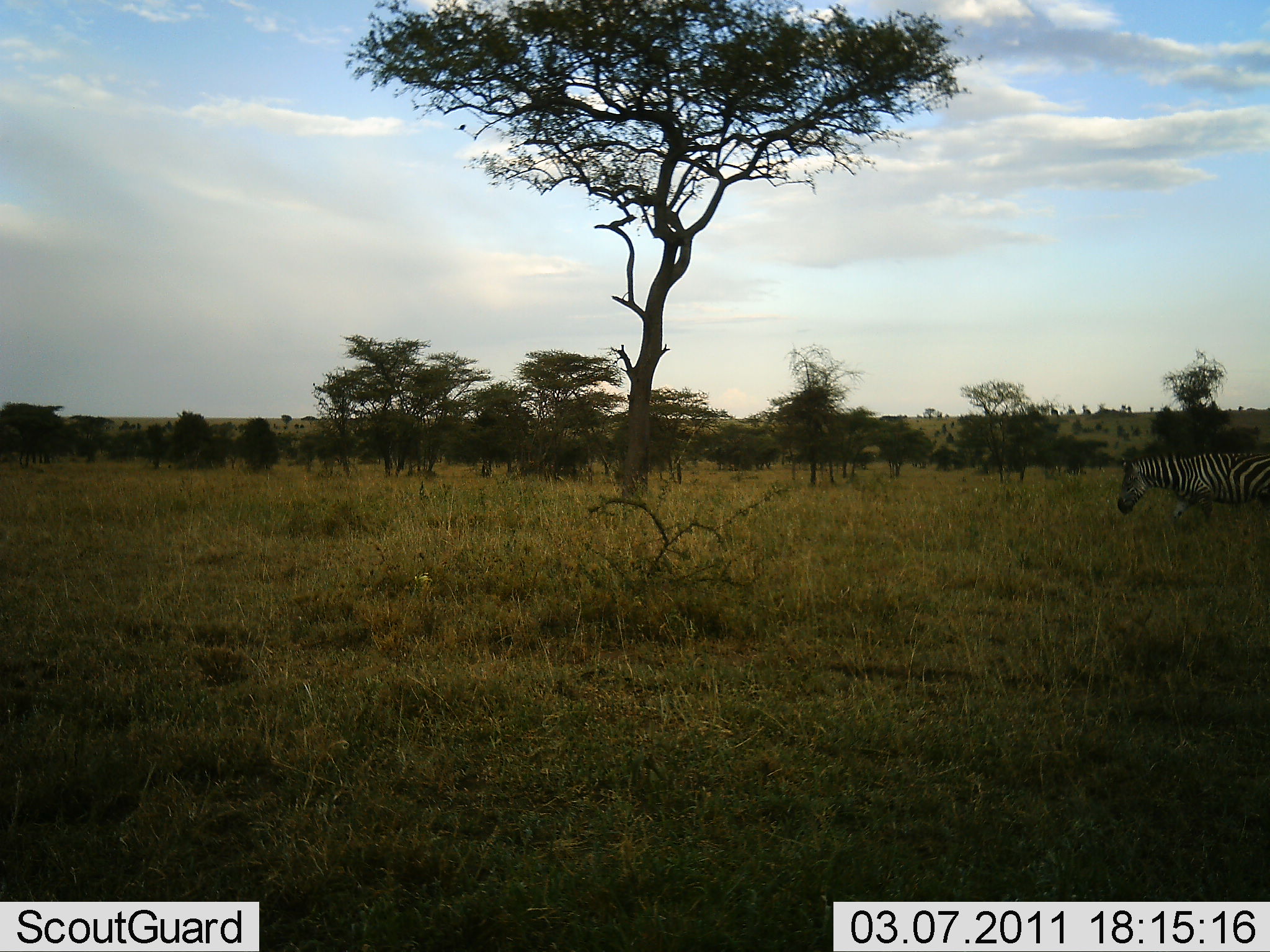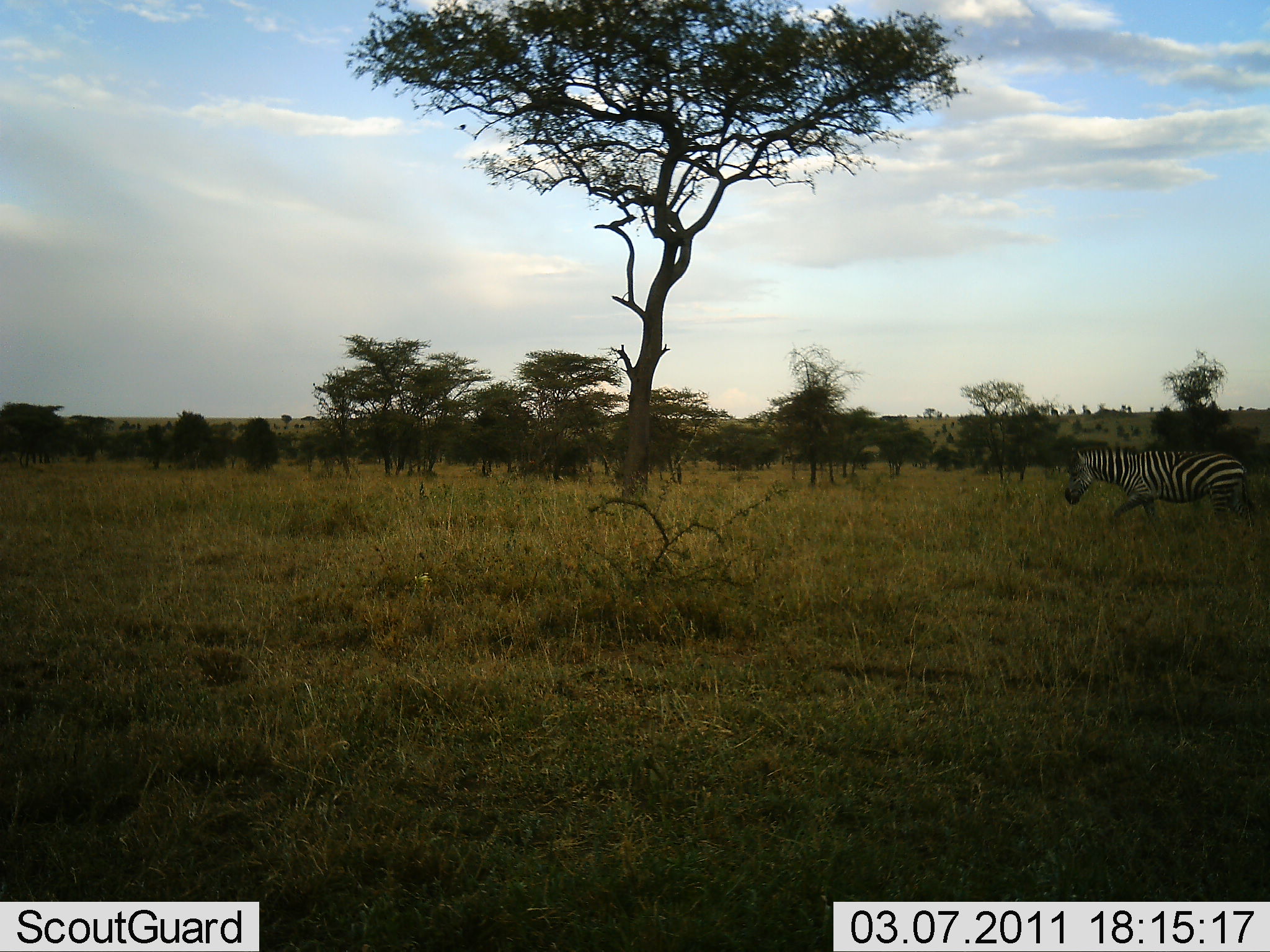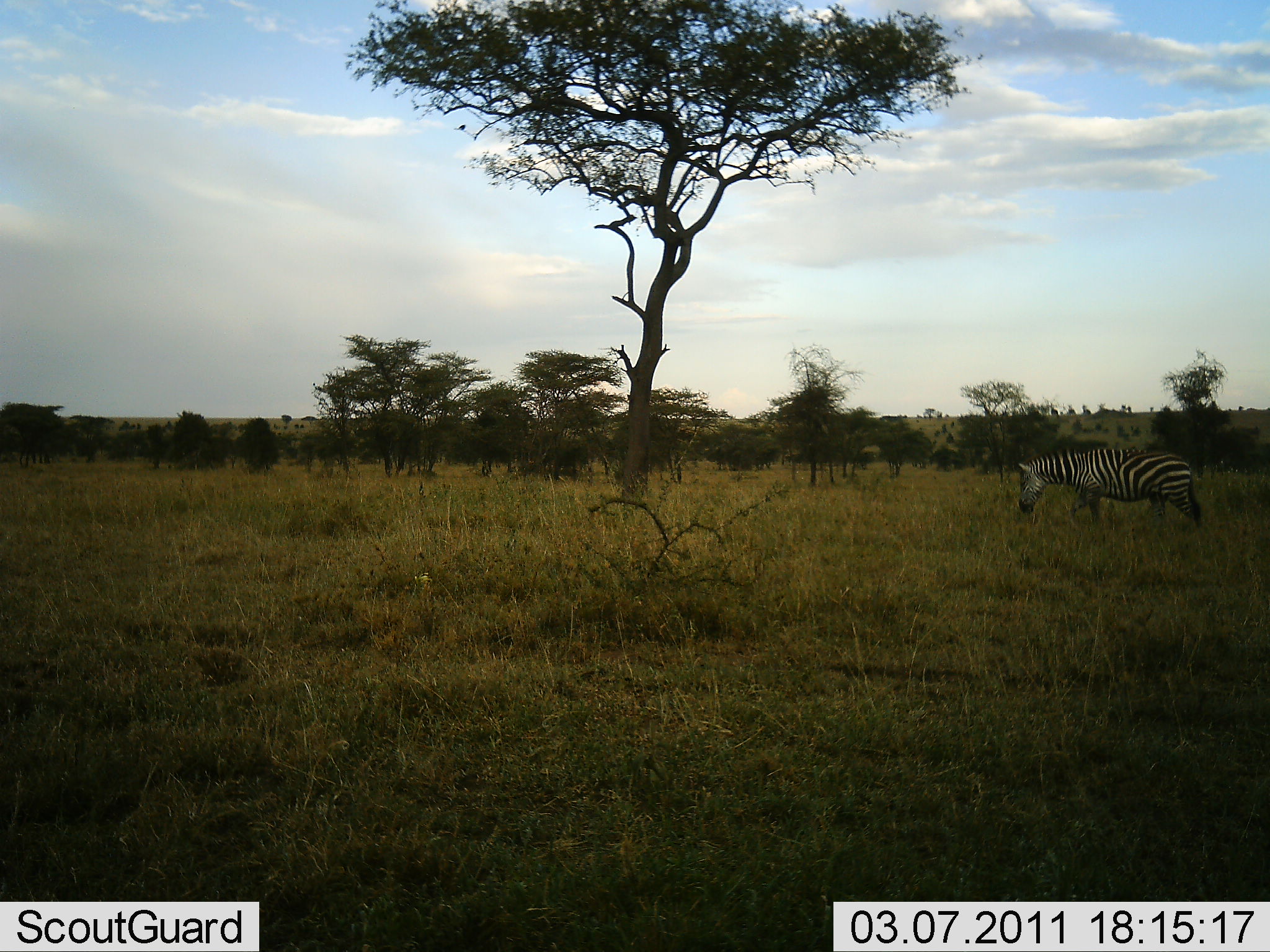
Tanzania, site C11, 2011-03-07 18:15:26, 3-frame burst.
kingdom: Animalia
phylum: Chordata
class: Mammalia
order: Perissodactyla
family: Equidae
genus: Equus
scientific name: Equus quagga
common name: plains zebra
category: zebra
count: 1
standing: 8%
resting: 0%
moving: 75%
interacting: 0%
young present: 0%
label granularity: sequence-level